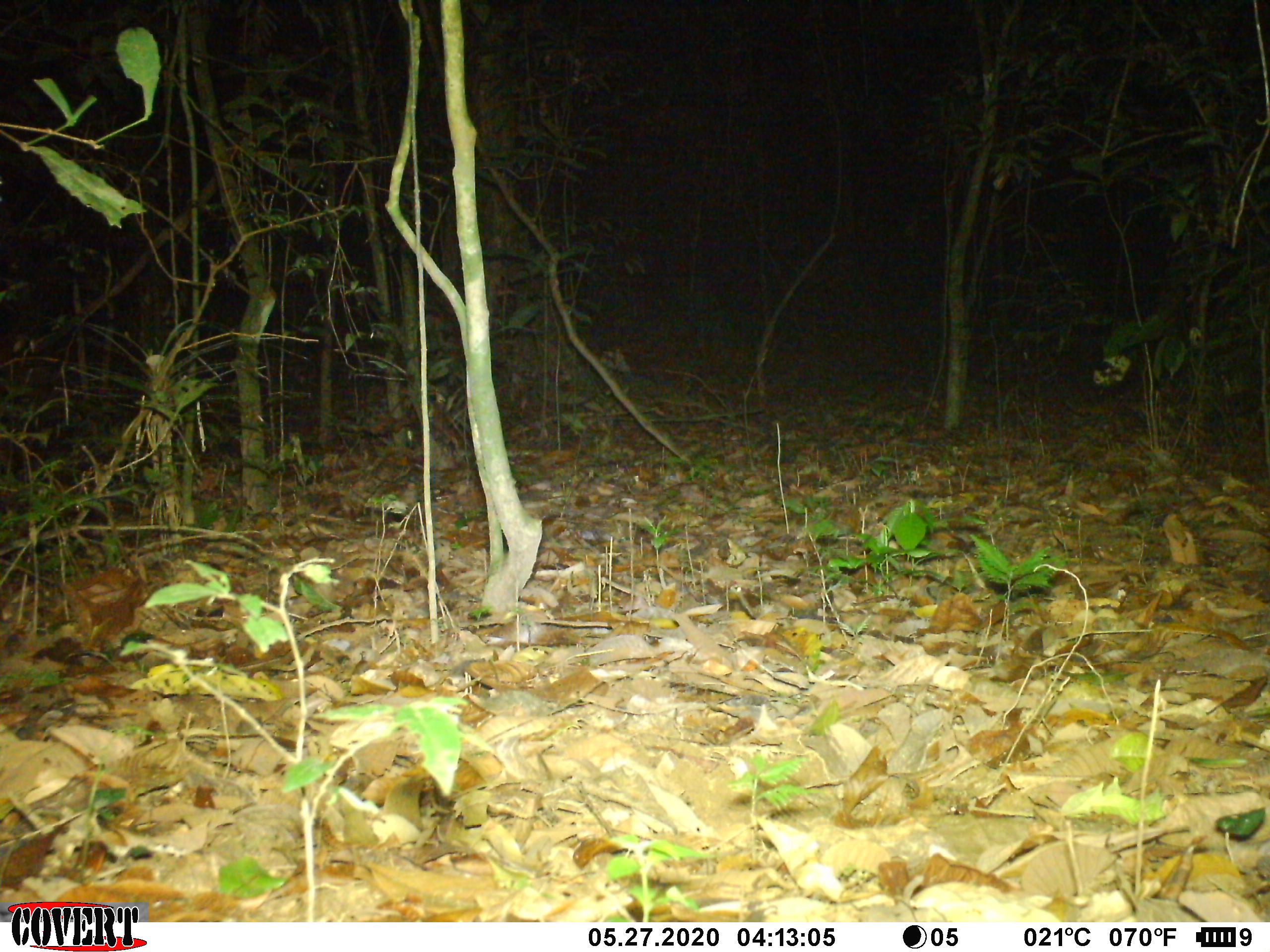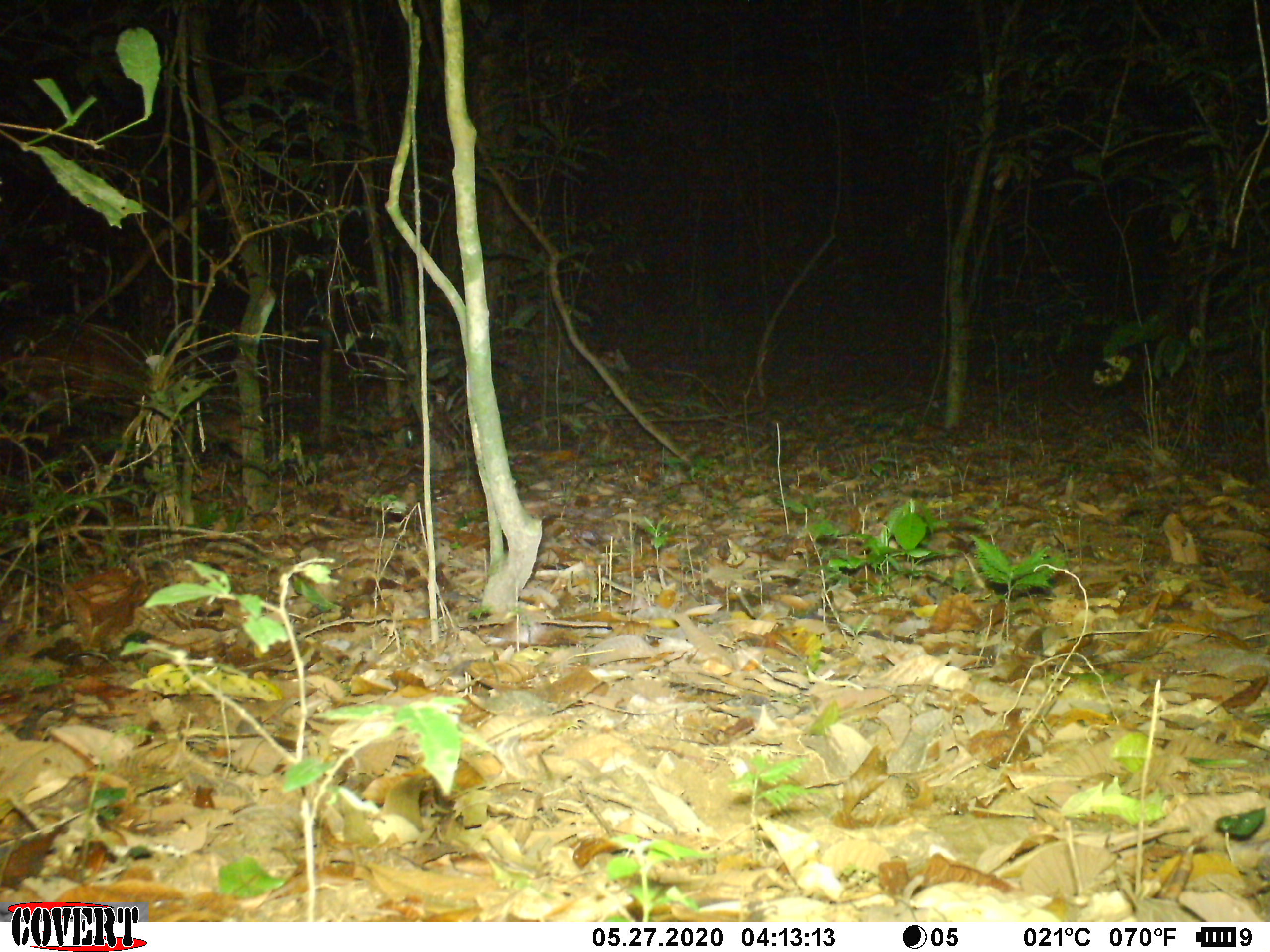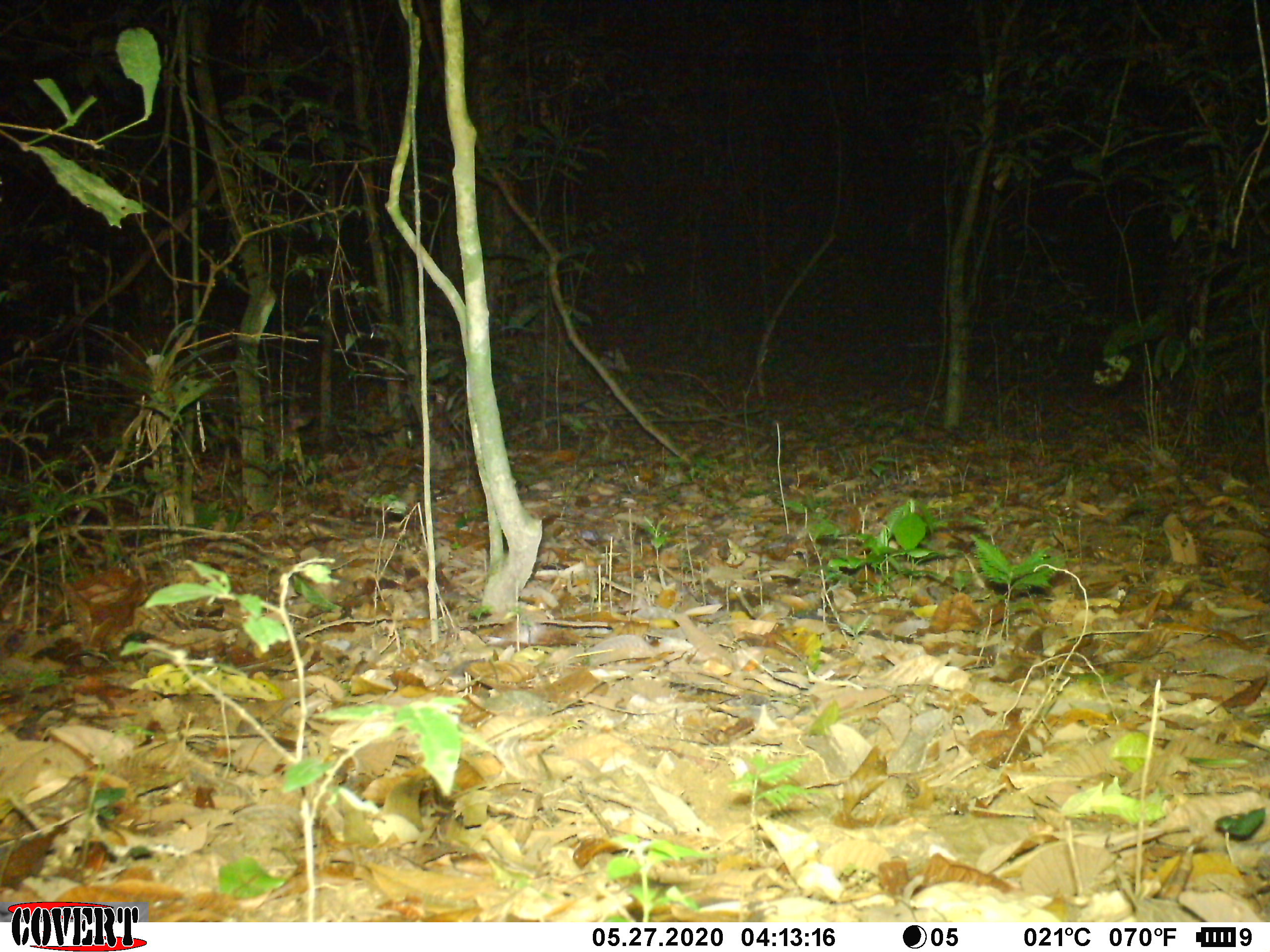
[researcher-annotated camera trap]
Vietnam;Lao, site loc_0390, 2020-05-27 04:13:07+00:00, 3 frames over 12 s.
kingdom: Animalia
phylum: Chordata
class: Mammalia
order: Artiodactyla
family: Cervidae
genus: Muntiacus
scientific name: Muntiacus vuquangensis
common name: large-antlered muntjac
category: large antlered muntjac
Large antlered muntjac (large-antlered muntjac) (Muntiacus vuquangensis). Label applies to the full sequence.